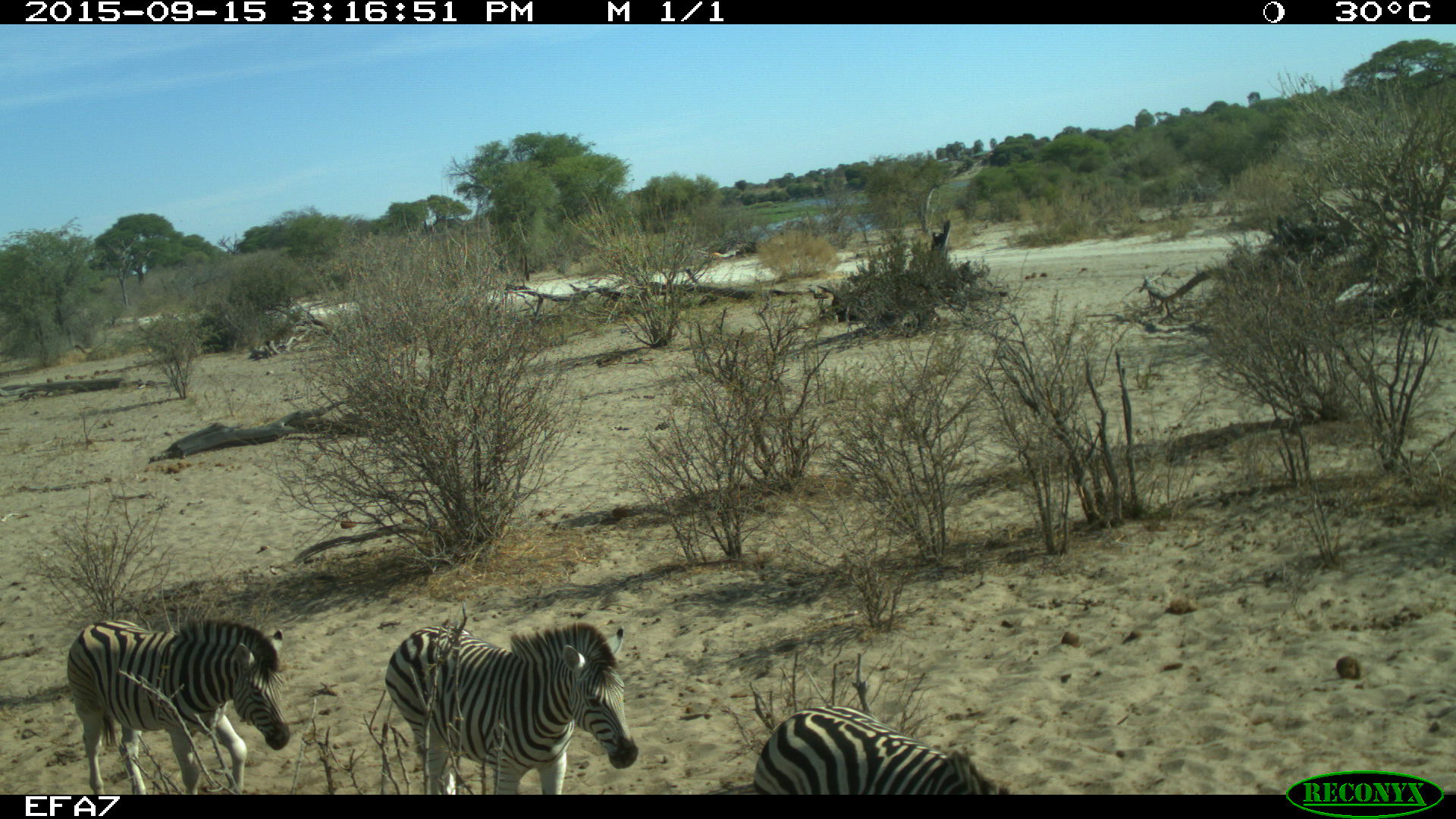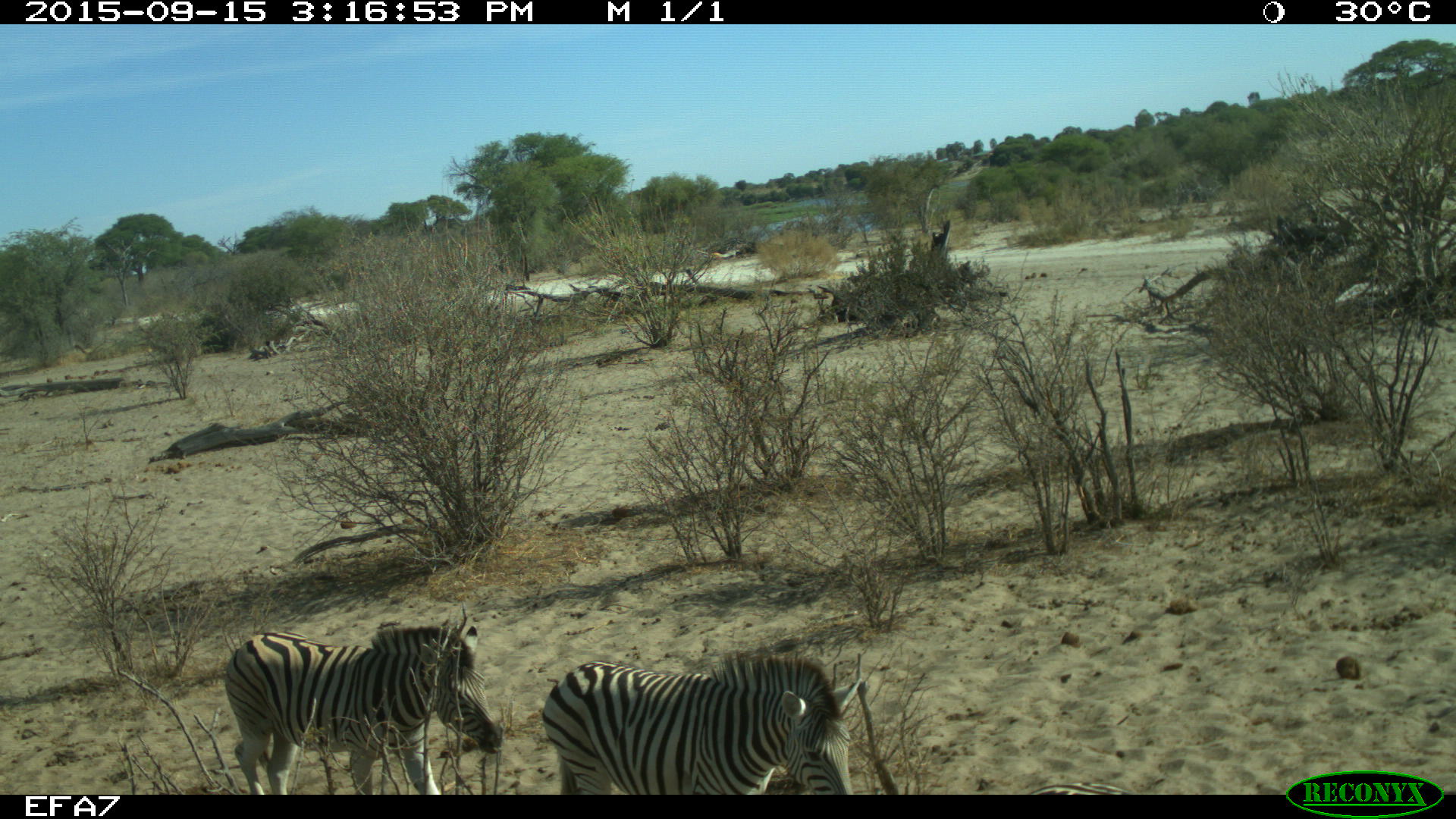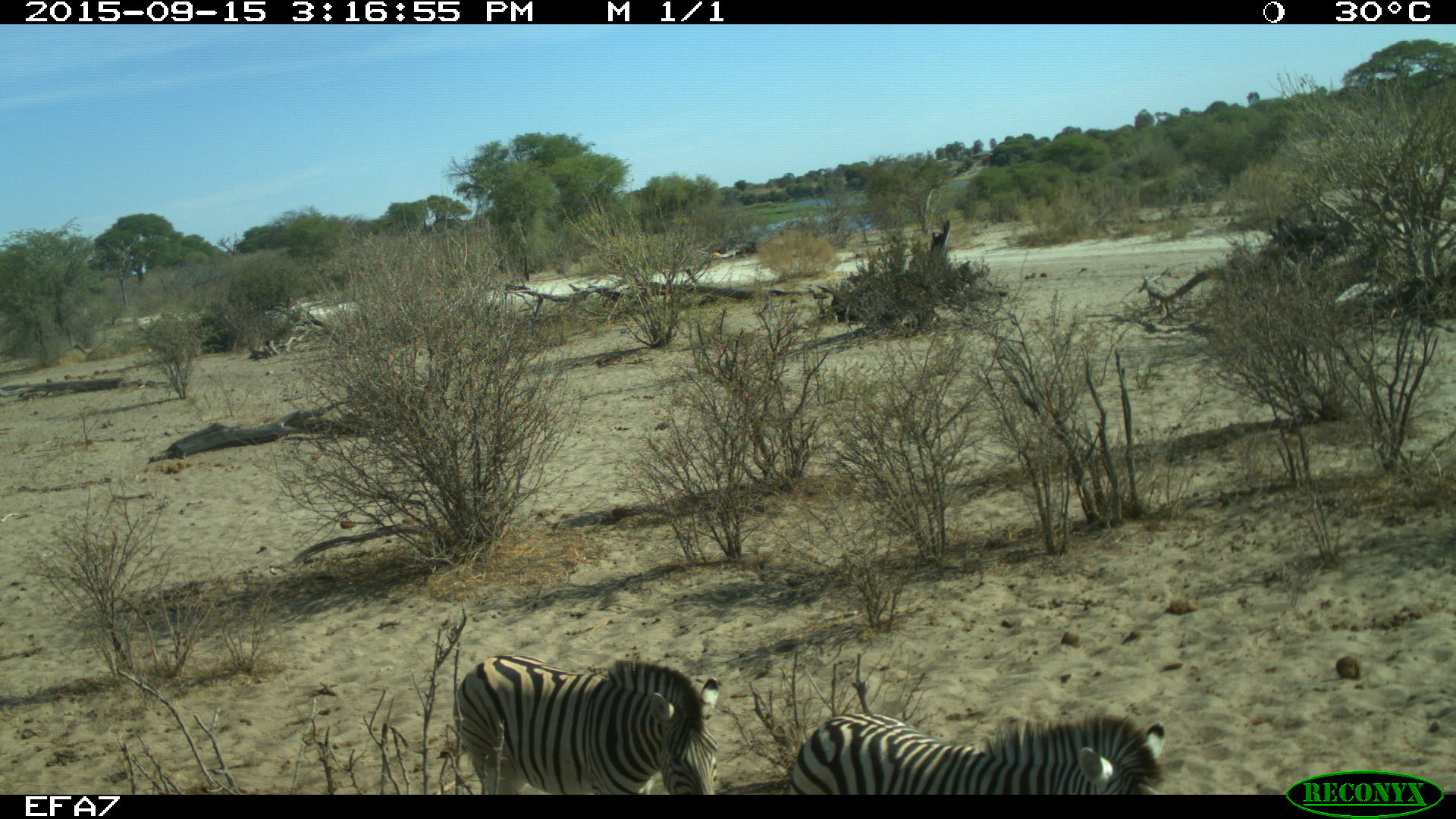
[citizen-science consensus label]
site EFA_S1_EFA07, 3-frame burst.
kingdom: Animalia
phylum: Chordata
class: Mammalia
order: Perissodactyla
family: Equidae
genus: Equus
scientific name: Equus quagga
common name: plains zebra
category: zebraplains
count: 3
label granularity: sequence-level